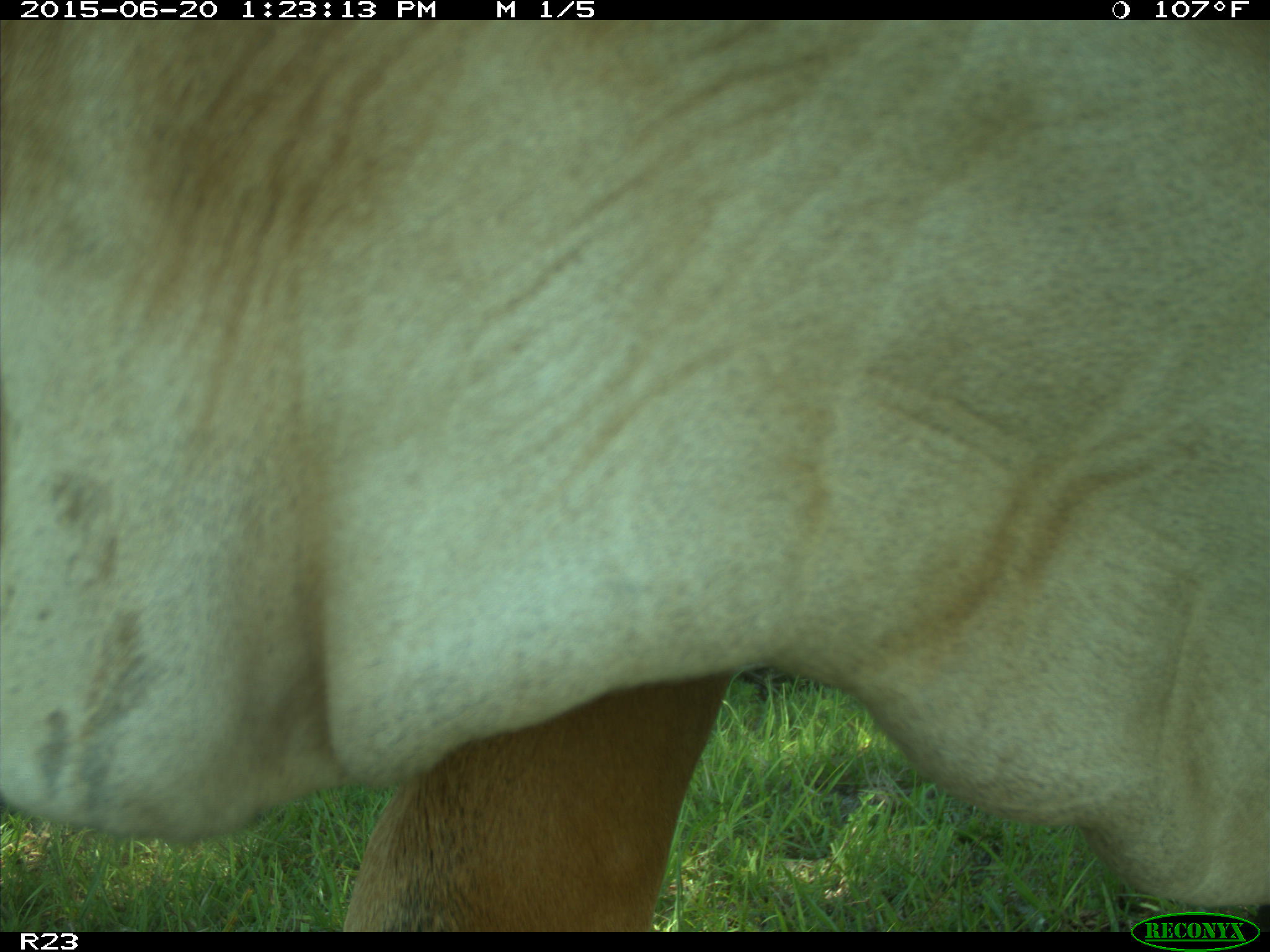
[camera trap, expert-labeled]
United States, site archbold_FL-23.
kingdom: Animalia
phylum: Chordata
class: Mammalia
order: Artiodactyla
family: Bovidae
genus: Bos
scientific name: Bos taurus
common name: domestic cow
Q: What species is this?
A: Bos taurus (domestic cow).